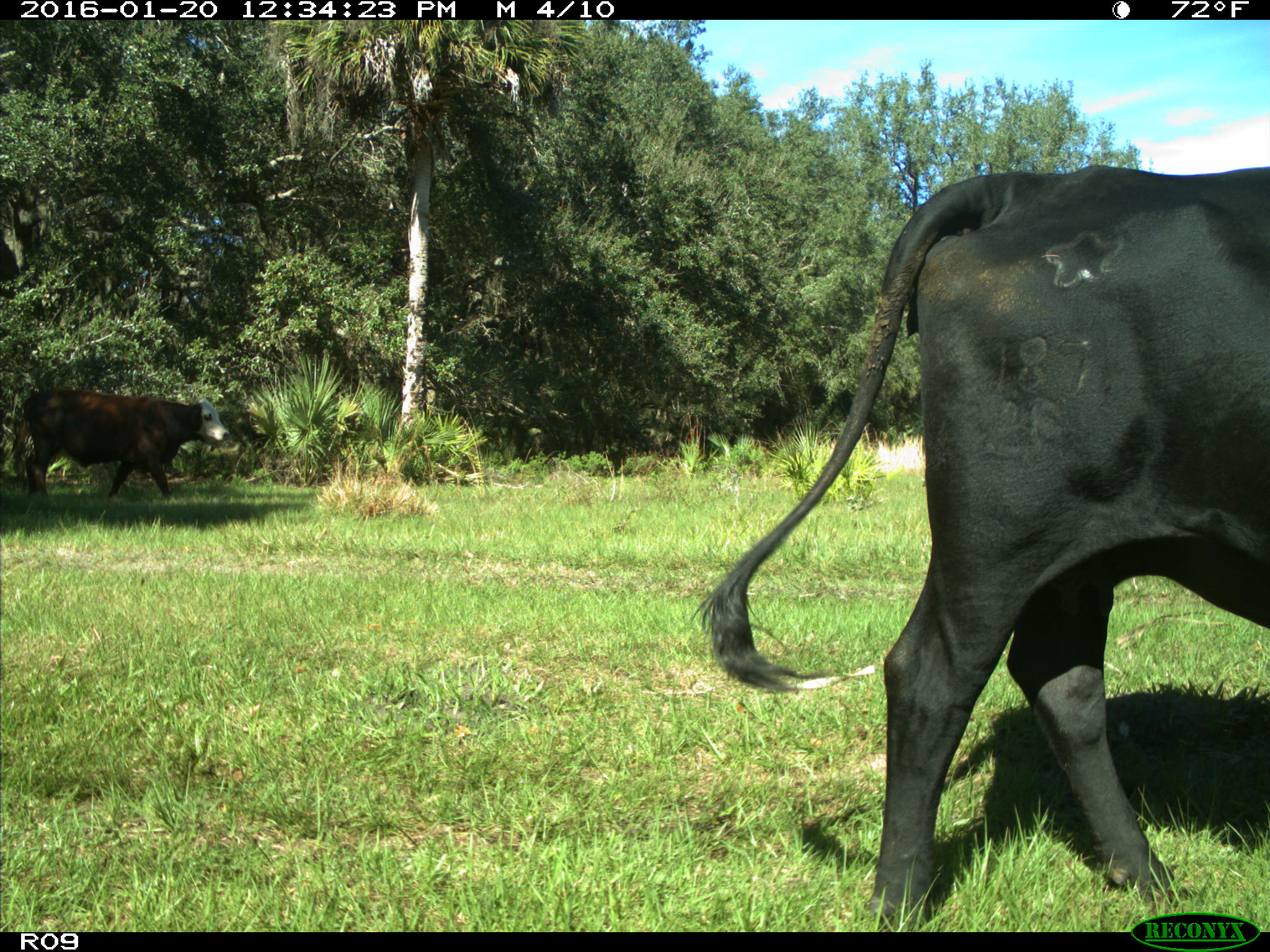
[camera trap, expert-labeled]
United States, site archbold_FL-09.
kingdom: Animalia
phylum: Chordata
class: Mammalia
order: Artiodactyla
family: Bovidae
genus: Bos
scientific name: Bos taurus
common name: domestic cow